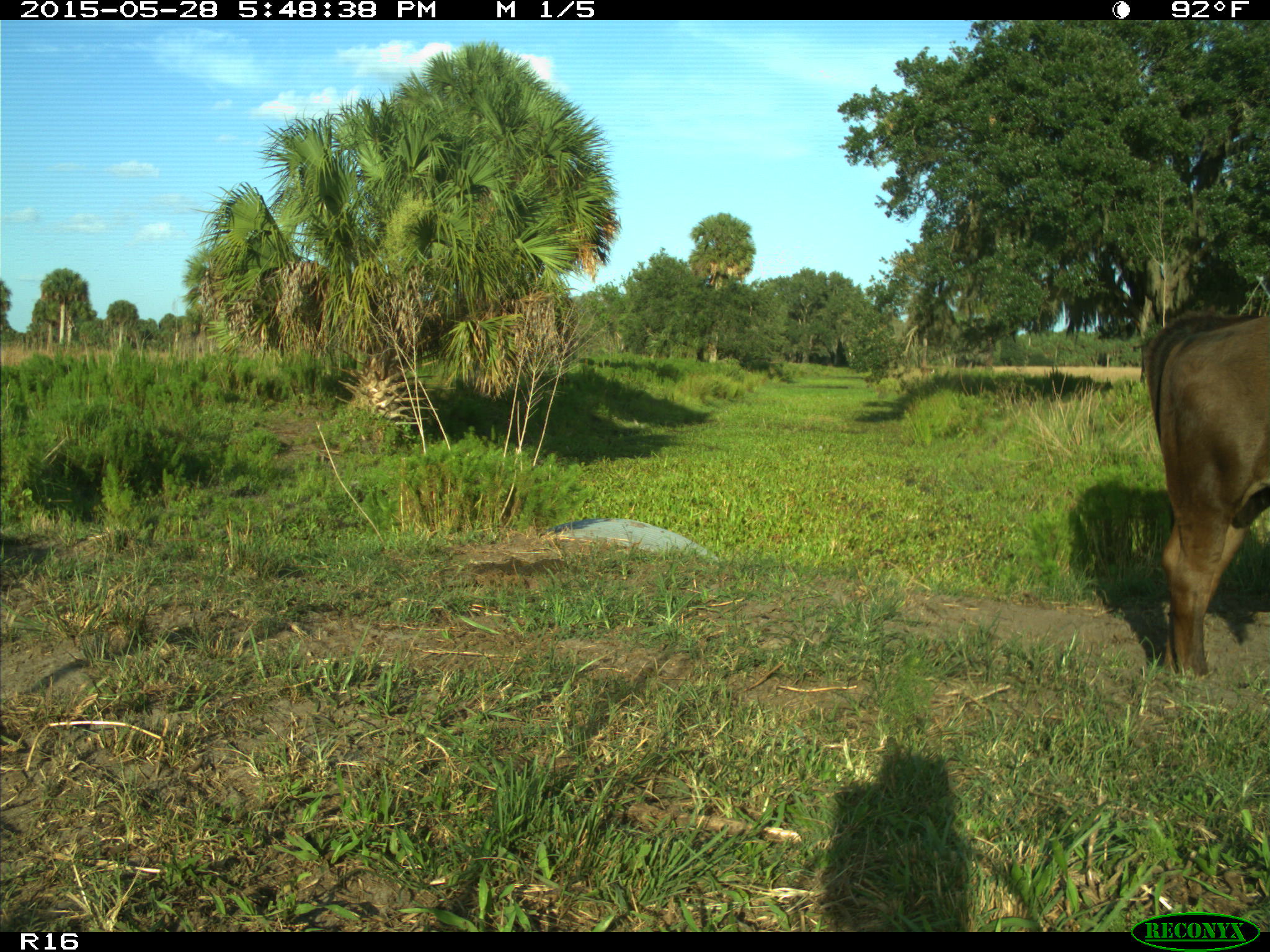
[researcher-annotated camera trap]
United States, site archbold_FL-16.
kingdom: Animalia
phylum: Chordata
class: Mammalia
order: Artiodactyla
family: Bovidae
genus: Bos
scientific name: Bos taurus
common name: domestic cow